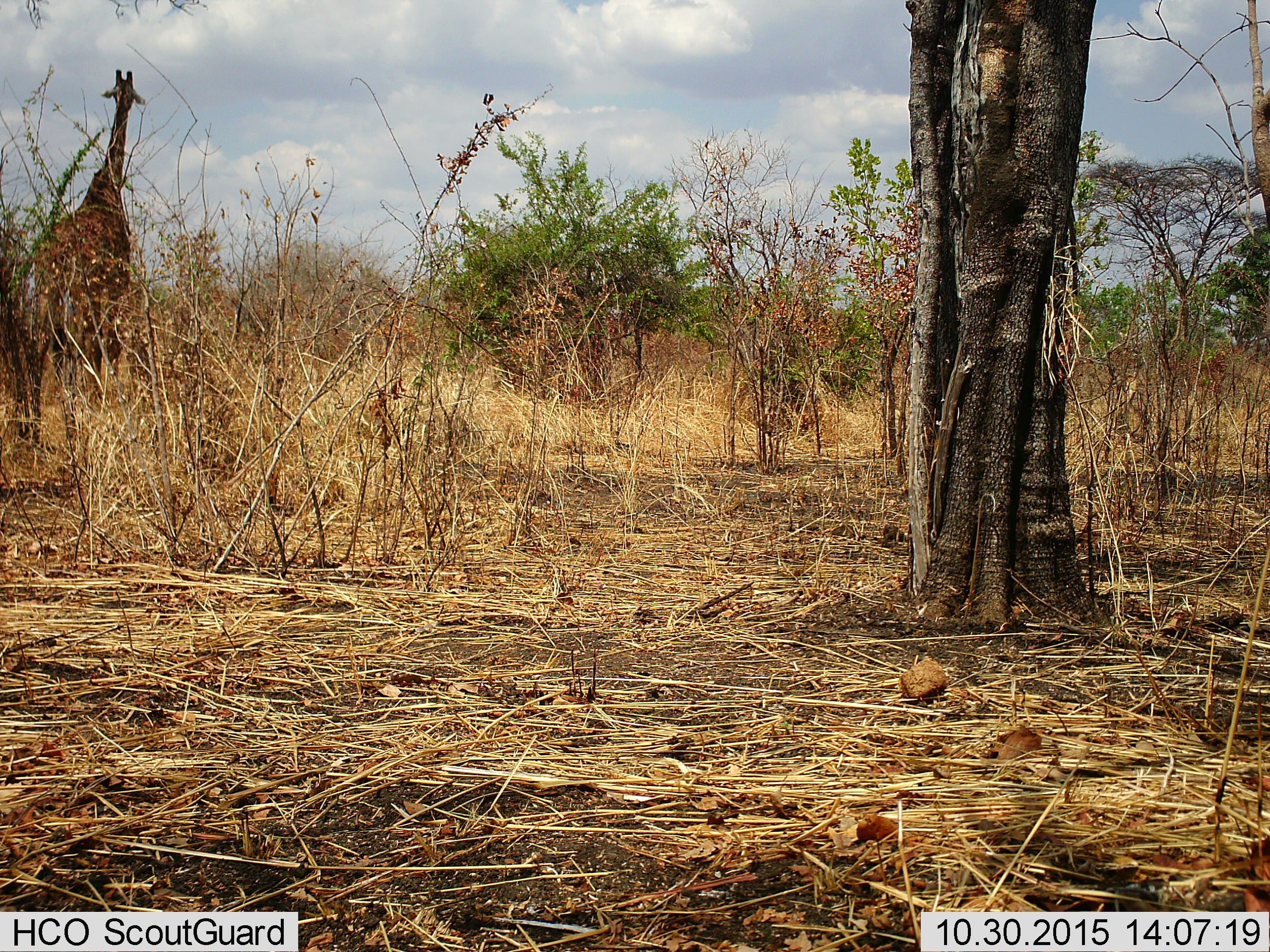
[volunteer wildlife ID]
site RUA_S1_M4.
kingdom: Animalia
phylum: Chordata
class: Mammalia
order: Artiodactyla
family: Giraffidae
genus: Giraffa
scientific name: Giraffa camelopardalis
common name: giraffe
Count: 1.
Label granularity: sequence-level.